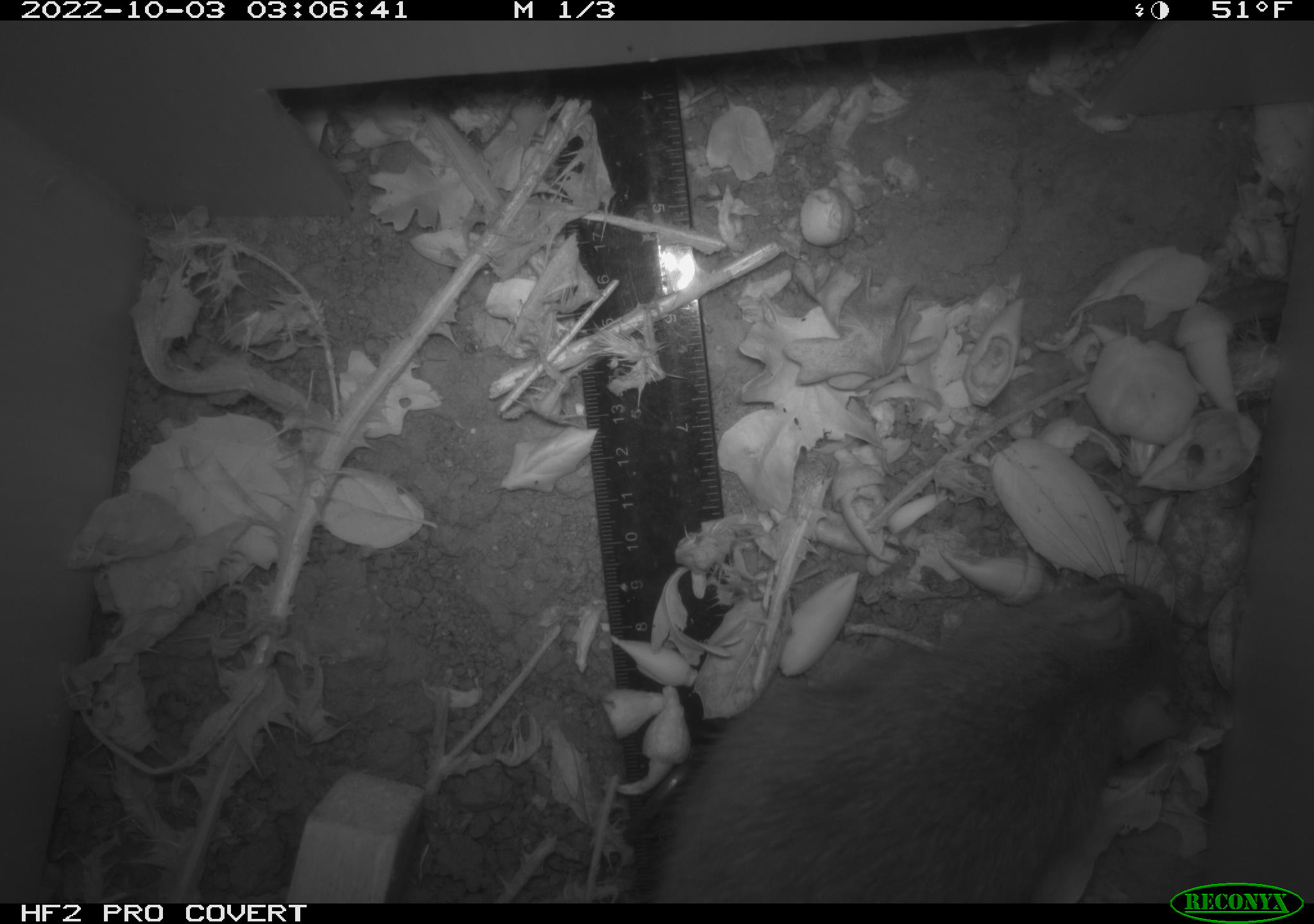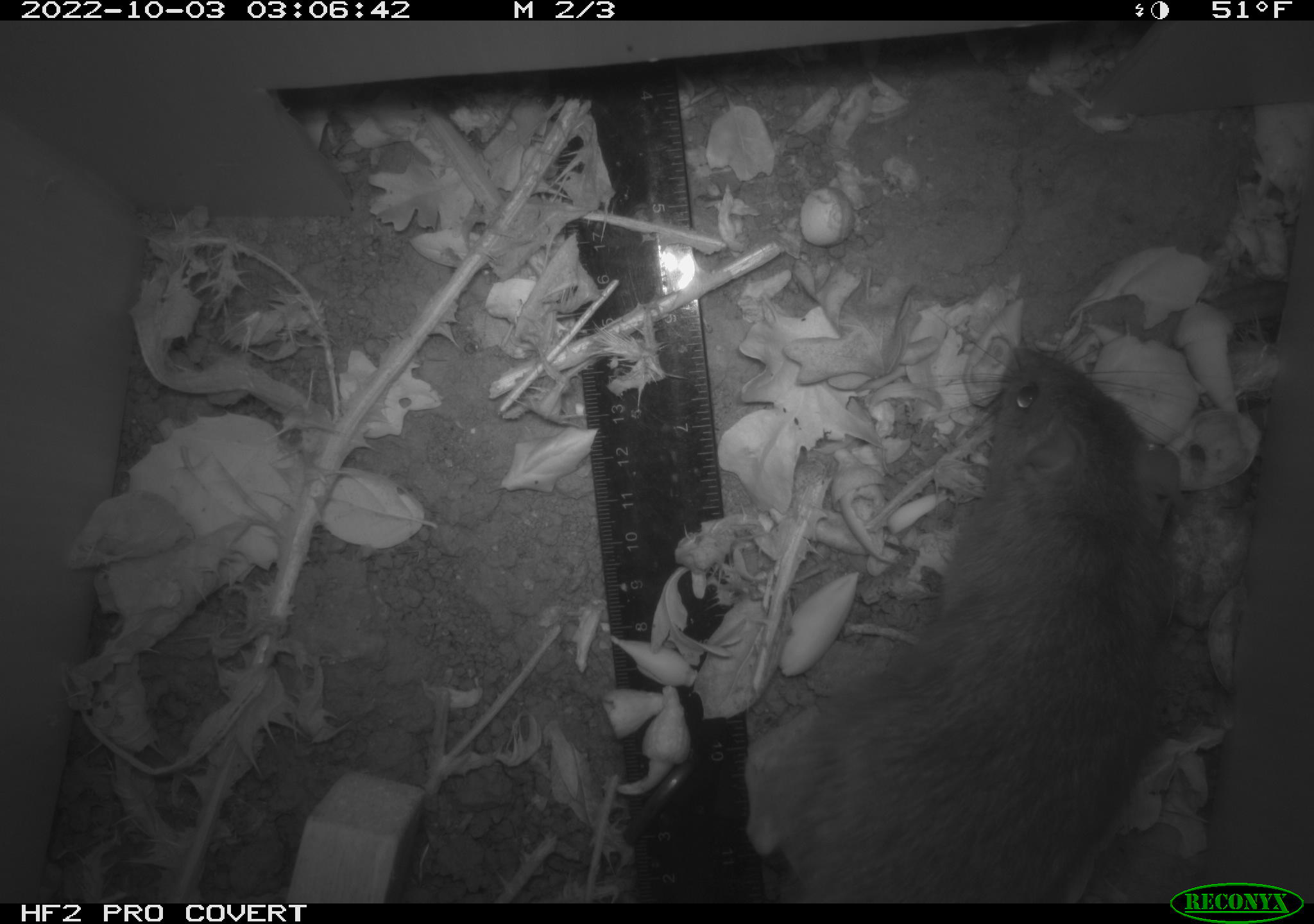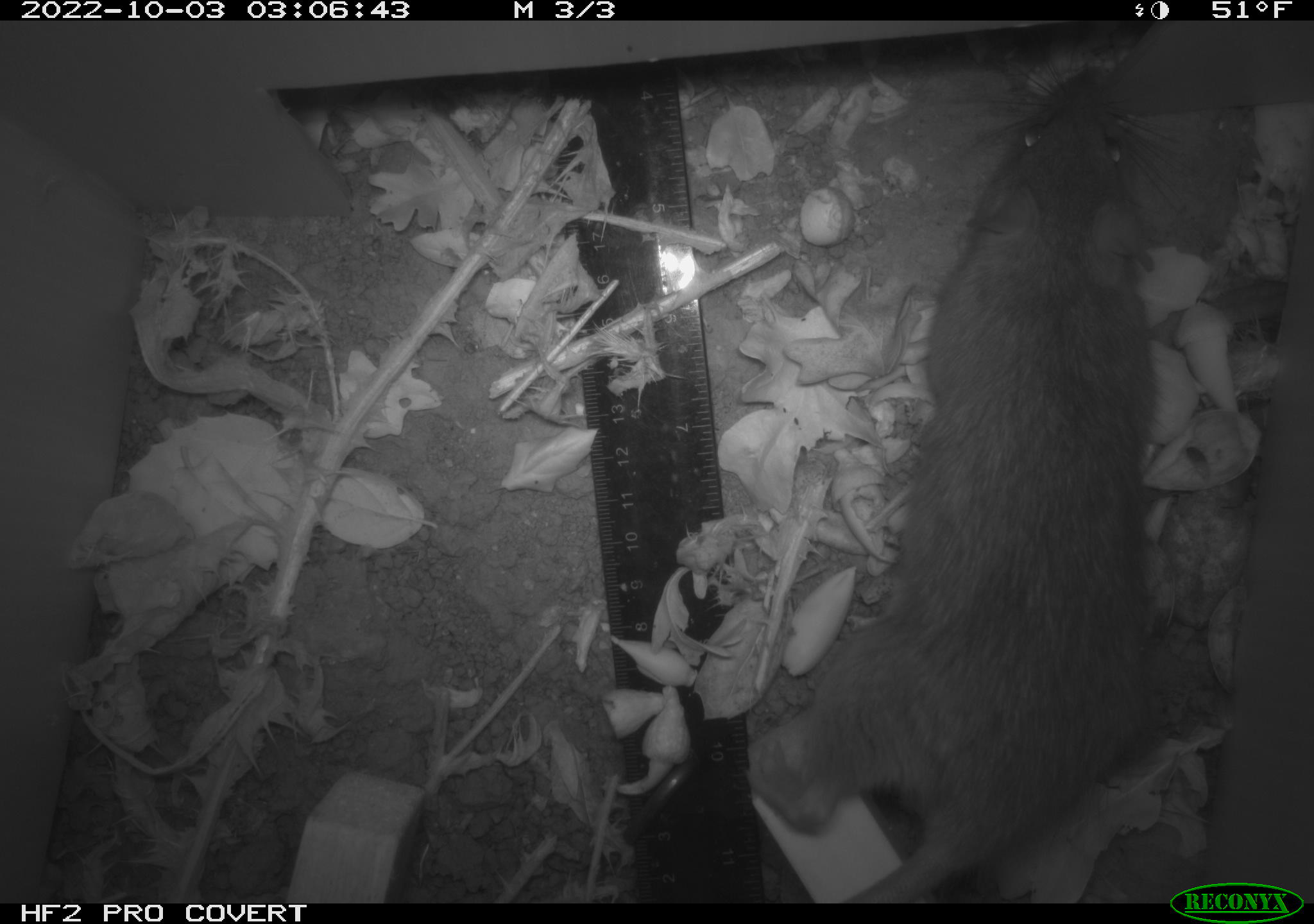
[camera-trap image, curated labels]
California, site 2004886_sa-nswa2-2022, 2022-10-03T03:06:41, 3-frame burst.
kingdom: Animalia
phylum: Chordata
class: Mammalia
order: Rodentia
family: Muridae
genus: Rattus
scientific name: Rattus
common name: rat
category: rattus species